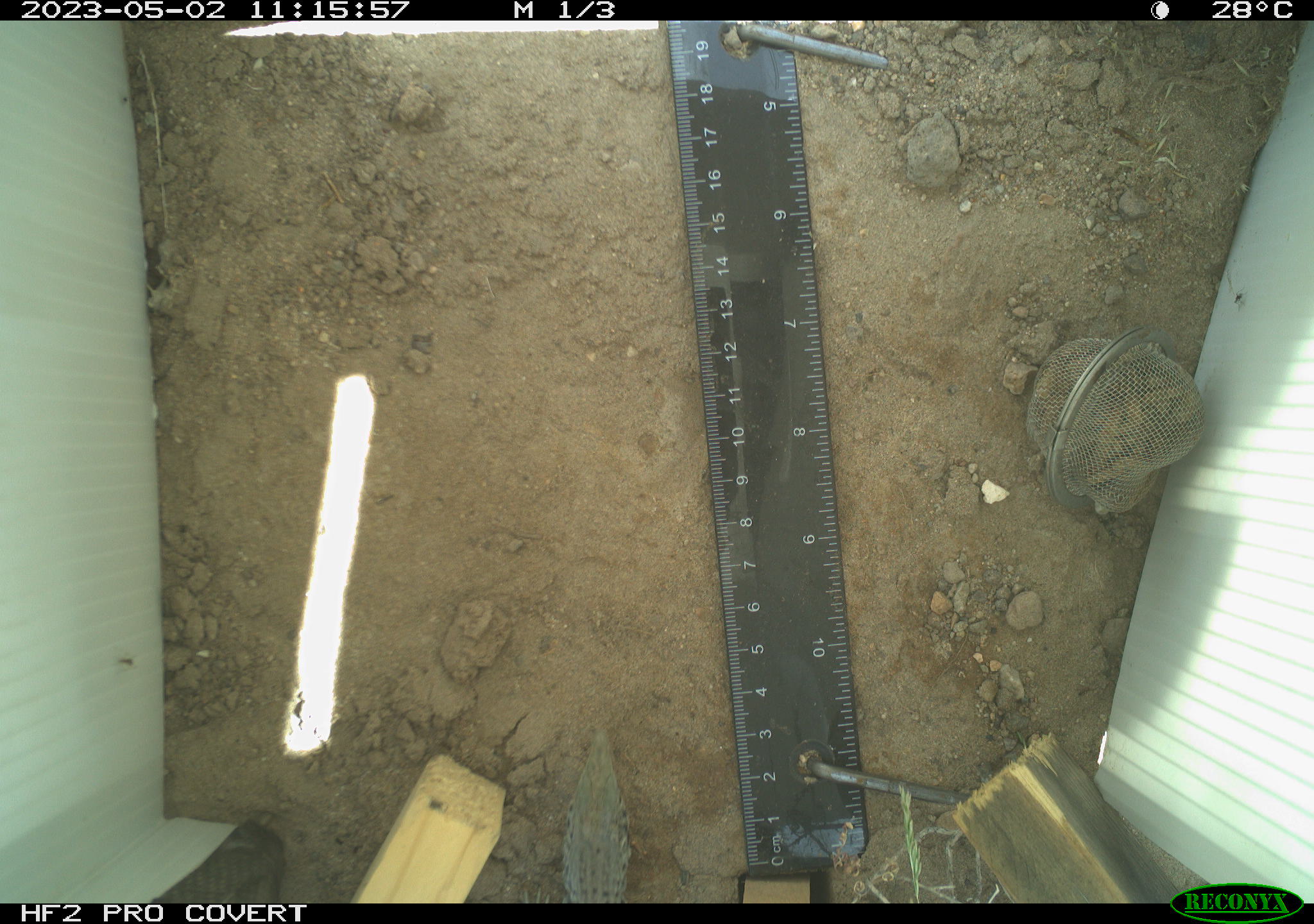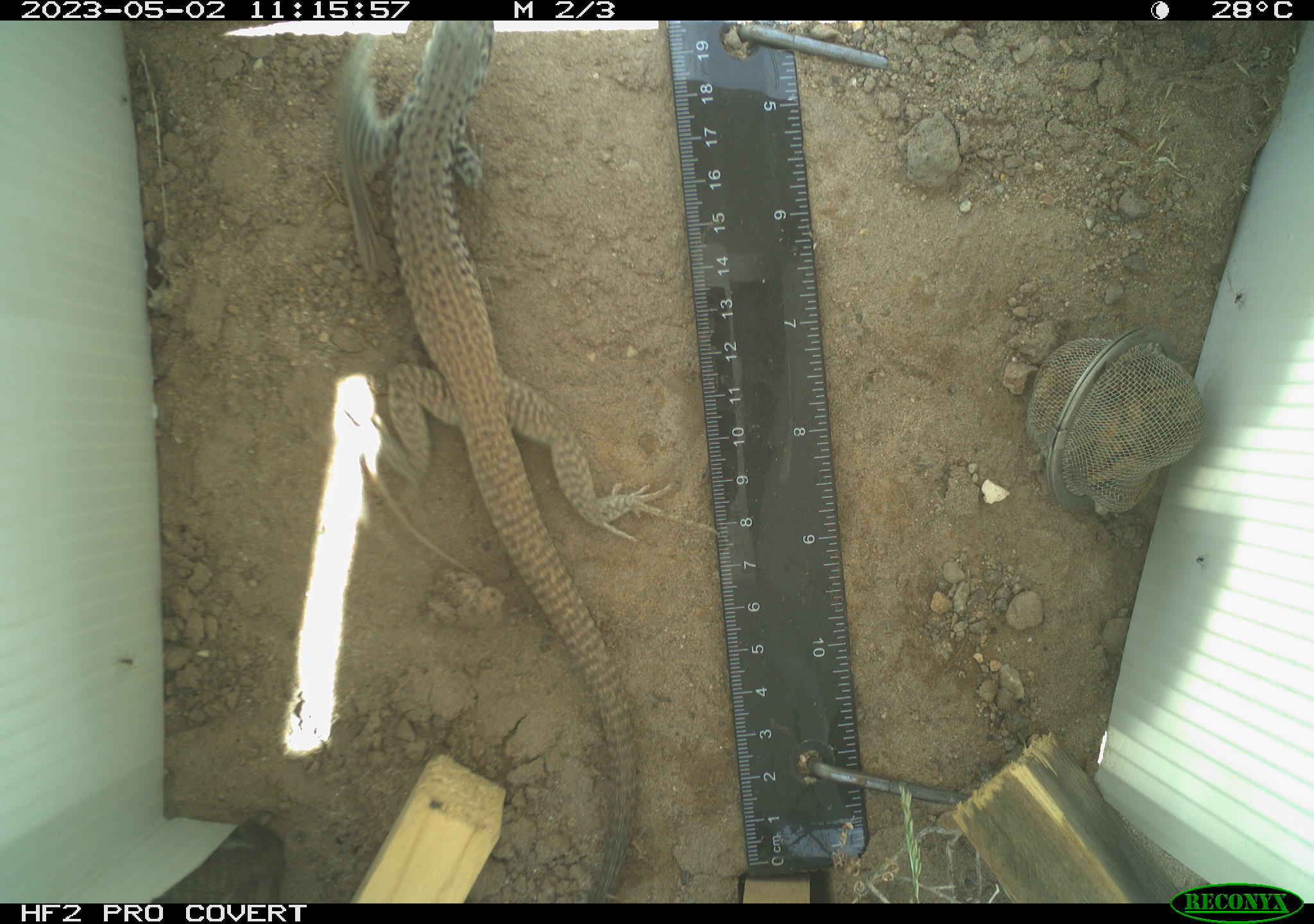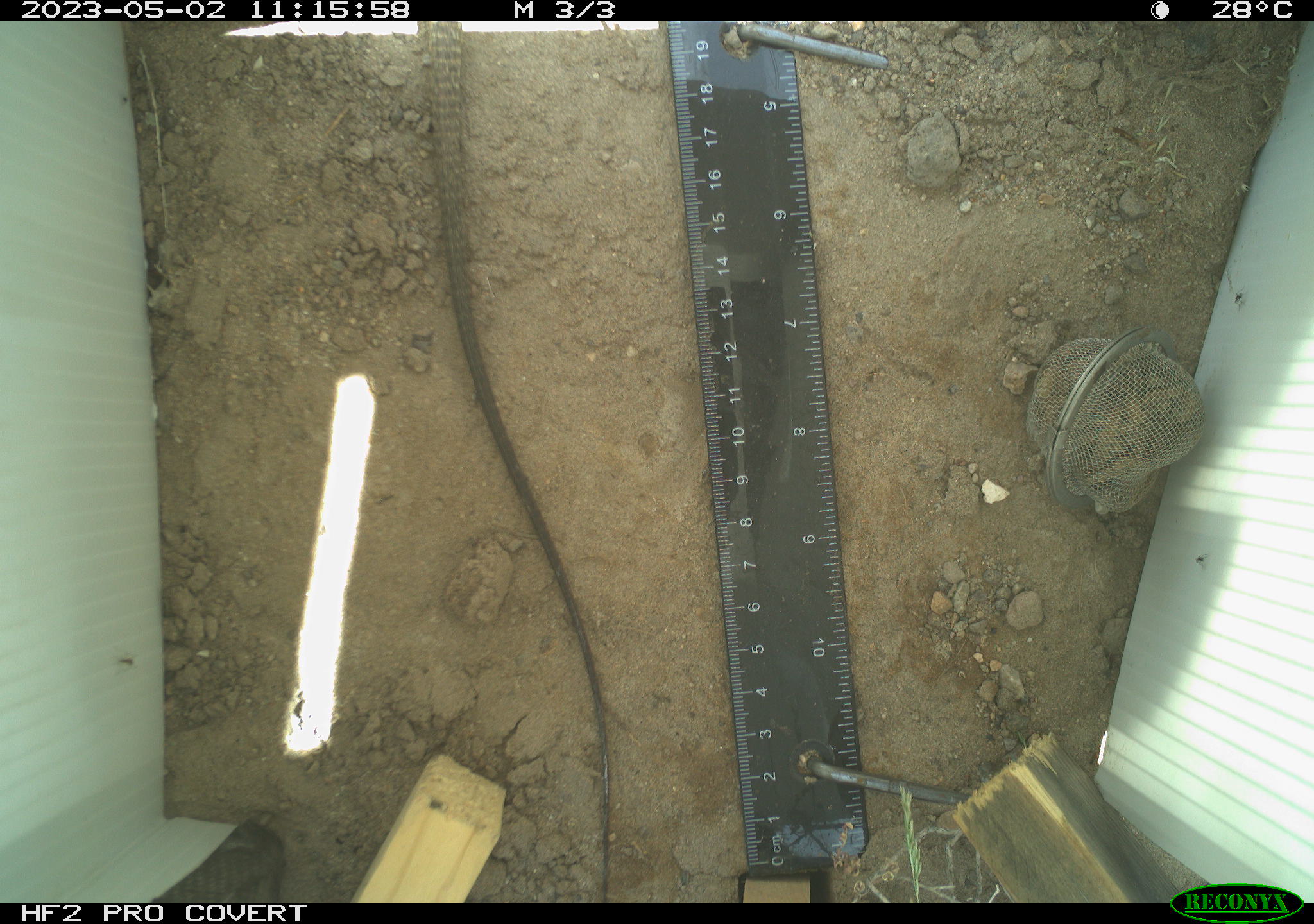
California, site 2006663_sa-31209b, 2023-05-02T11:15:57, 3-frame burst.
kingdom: Animalia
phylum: Chordata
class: Reptilia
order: Squamata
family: Teiidae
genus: Aspidoscelis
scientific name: Aspidoscelis tigris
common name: western whiptail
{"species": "western whiptail (Aspidoscelis tigris)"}